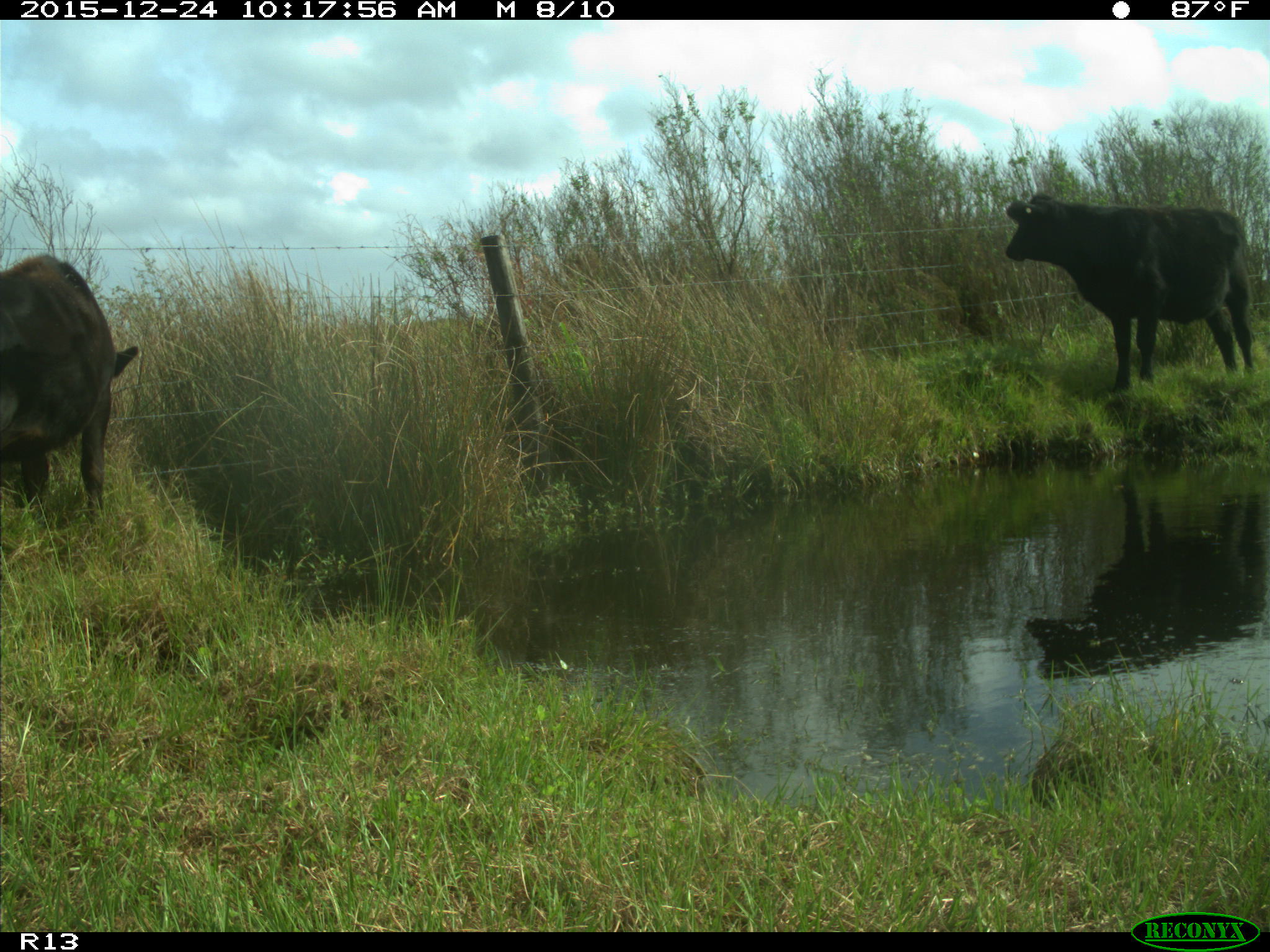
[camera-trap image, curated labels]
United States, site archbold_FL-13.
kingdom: Animalia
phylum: Chordata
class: Mammalia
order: Artiodactyla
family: Bovidae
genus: Bos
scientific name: Bos taurus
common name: domestic cow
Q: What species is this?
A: Bos taurus (domestic cow).